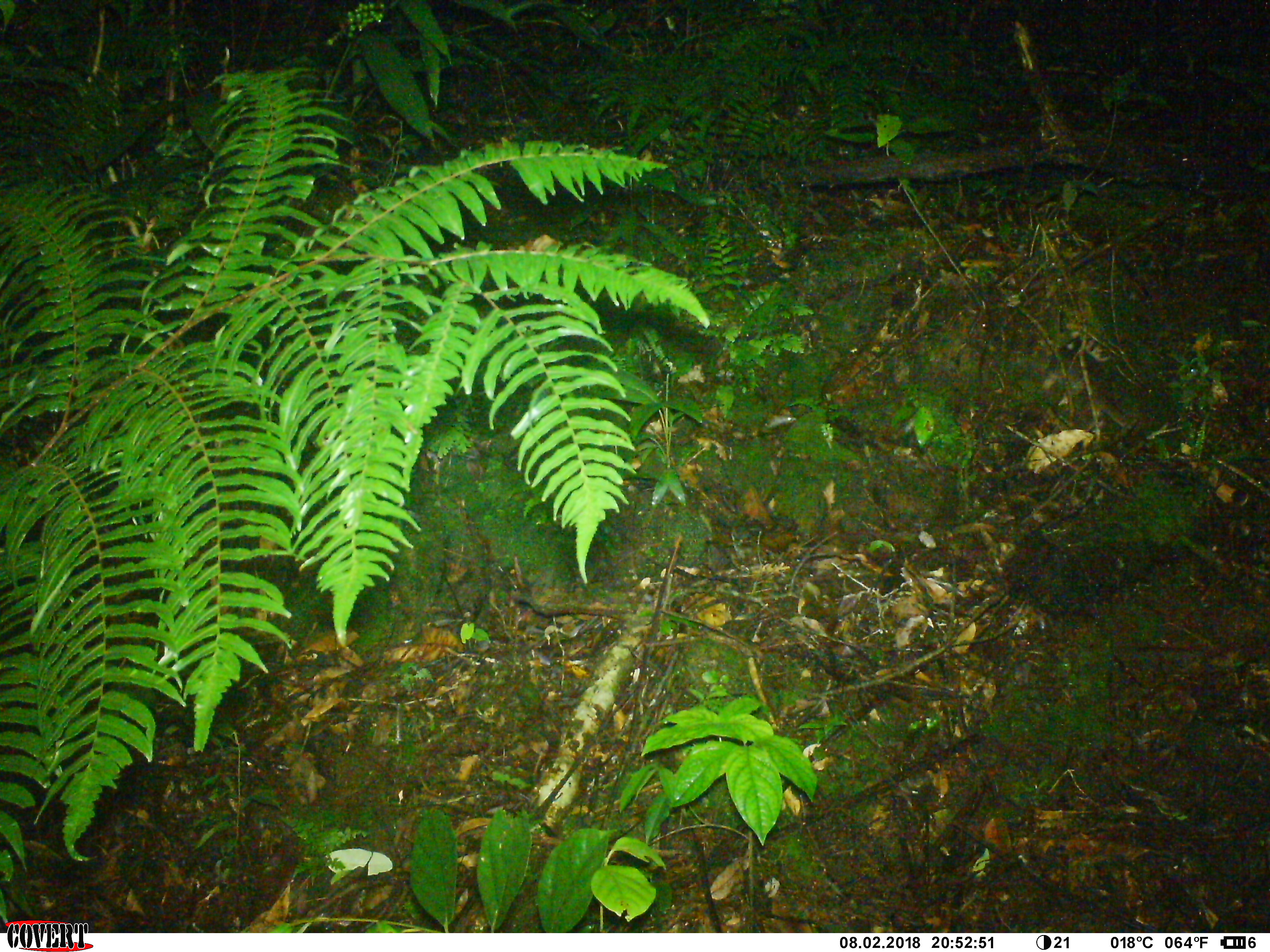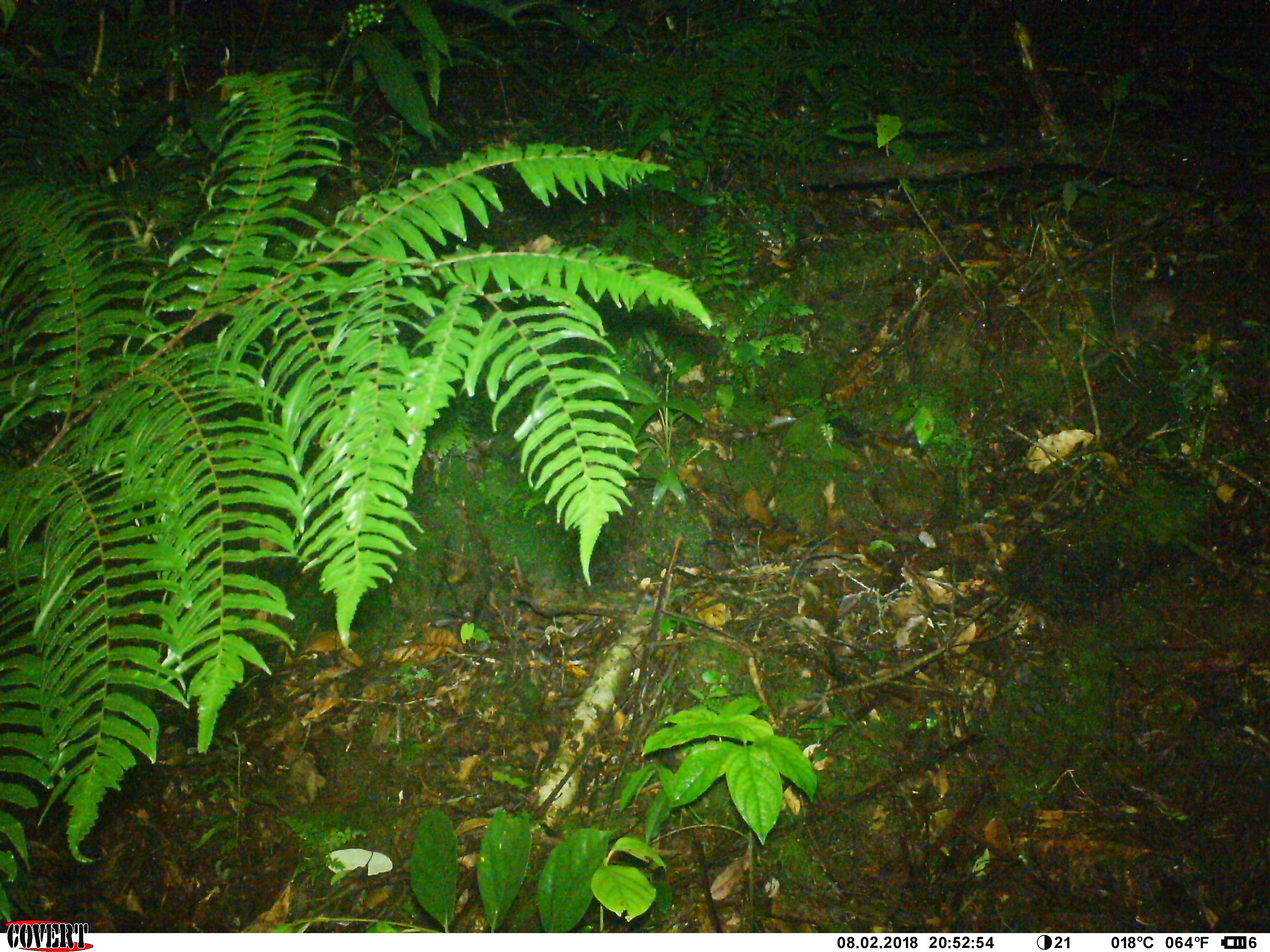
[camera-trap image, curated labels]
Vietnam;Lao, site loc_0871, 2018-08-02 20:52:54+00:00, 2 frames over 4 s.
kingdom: Animalia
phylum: Chordata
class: Mammalia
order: Carnivora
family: Mustelidae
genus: Melogale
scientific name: Melogale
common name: ferret badger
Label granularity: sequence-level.